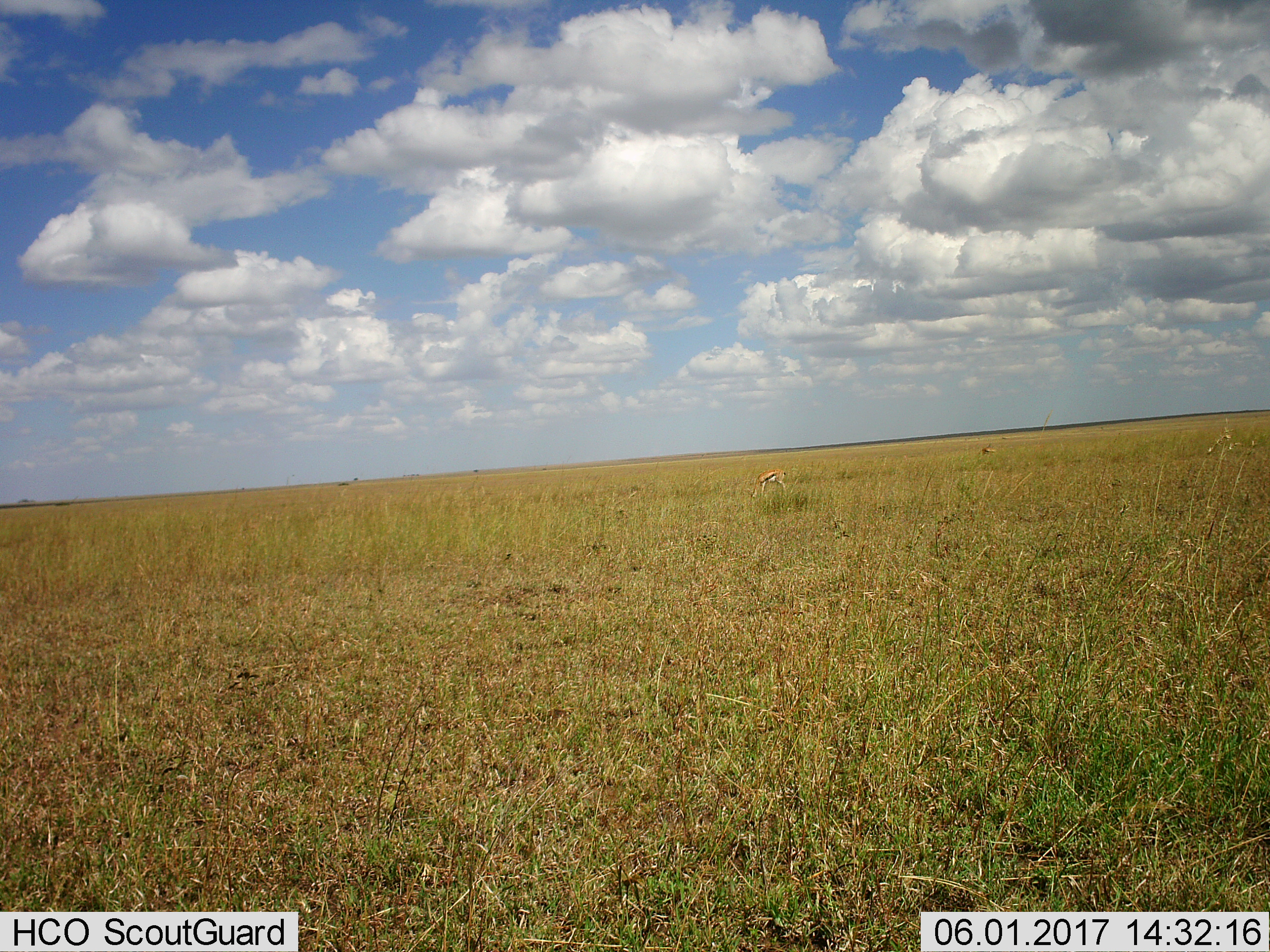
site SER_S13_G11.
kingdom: Animalia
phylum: Chordata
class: Mammalia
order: Artiodactyla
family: Bovidae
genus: Eudorcas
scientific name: Eudorcas thomsonii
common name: thomson's gazelle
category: gazellethomsons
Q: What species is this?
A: Gazellethomsons (thomson's gazelle) (Eudorcas thomsonii).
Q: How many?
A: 2.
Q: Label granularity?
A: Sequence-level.